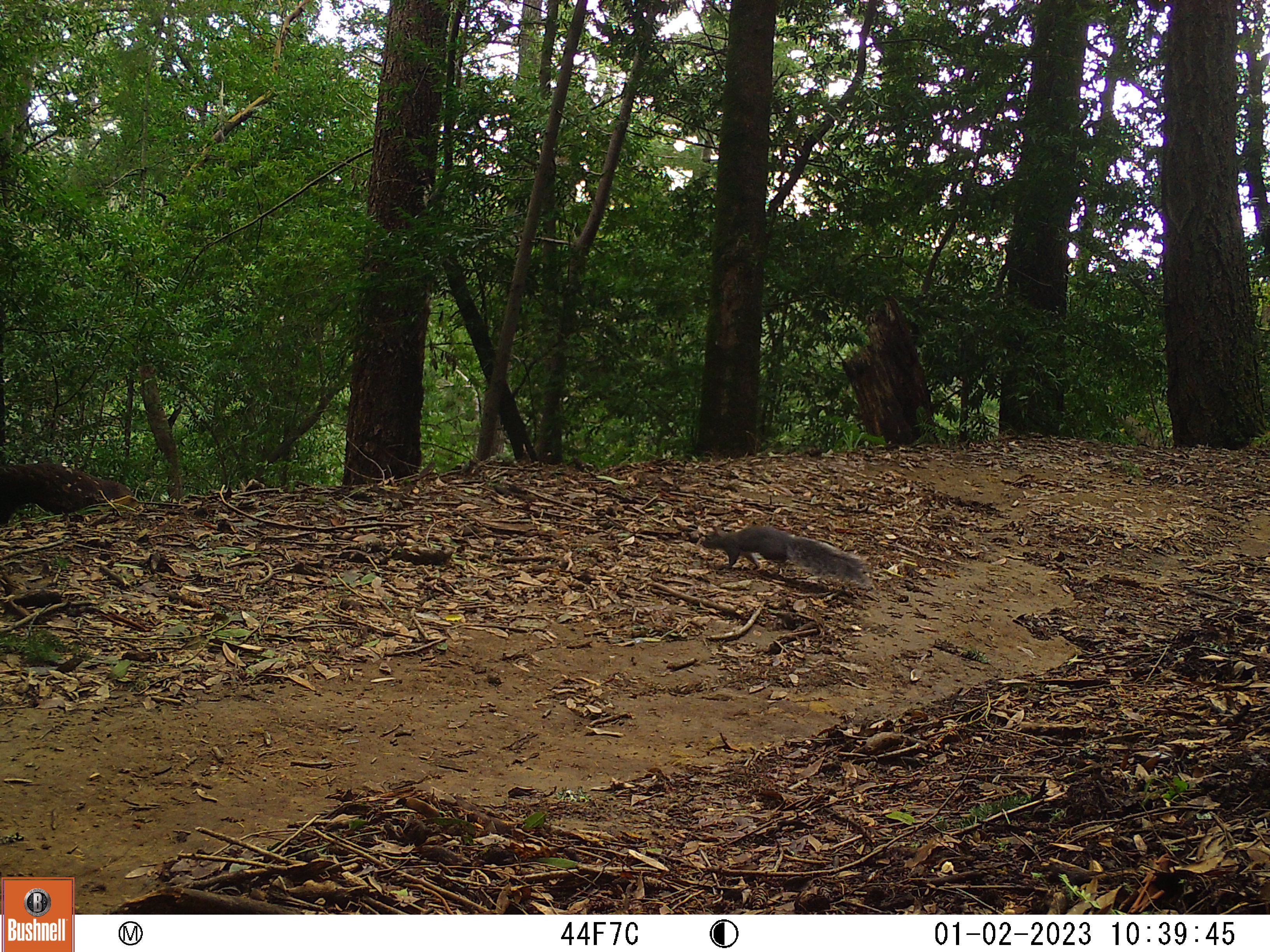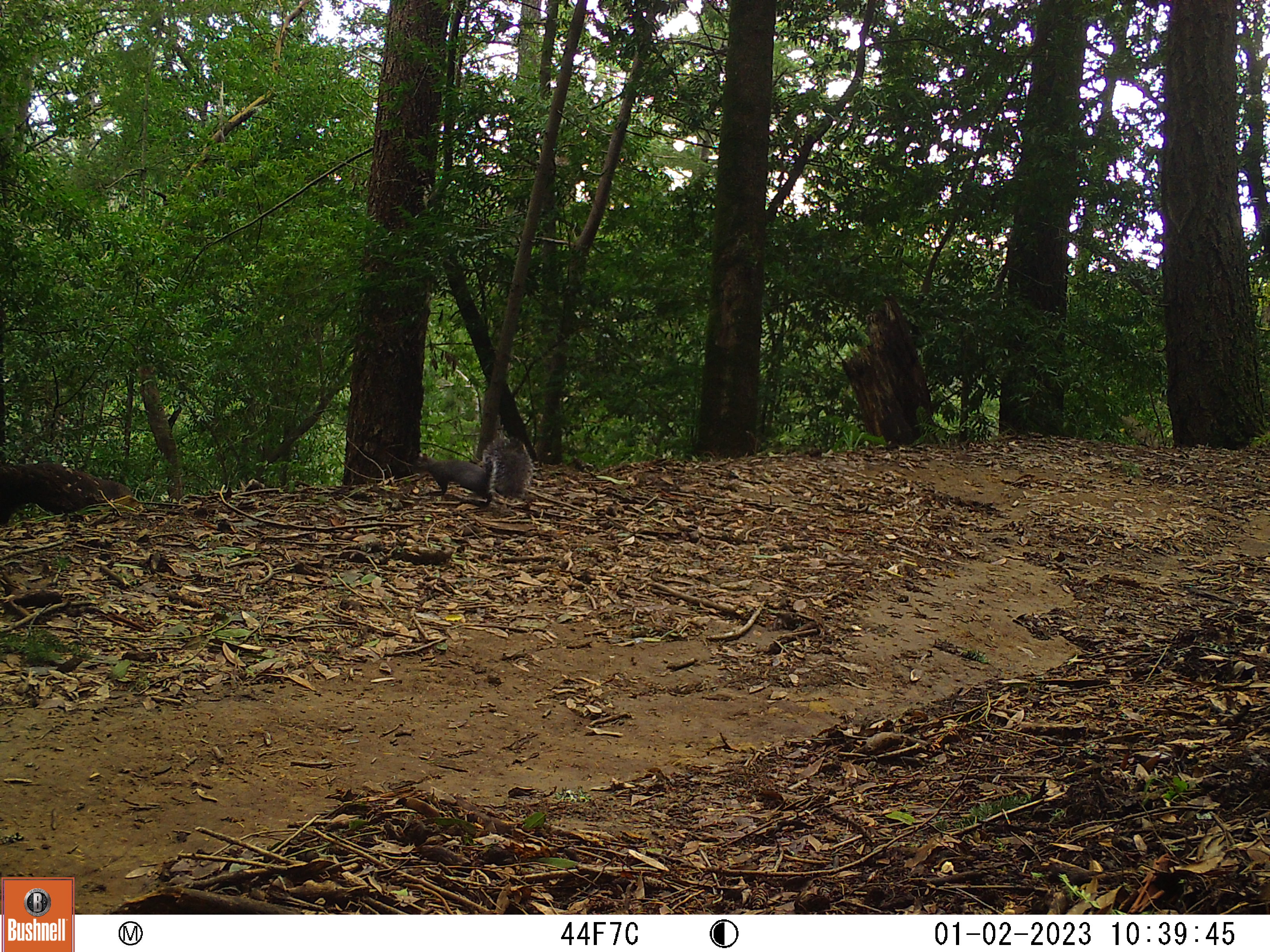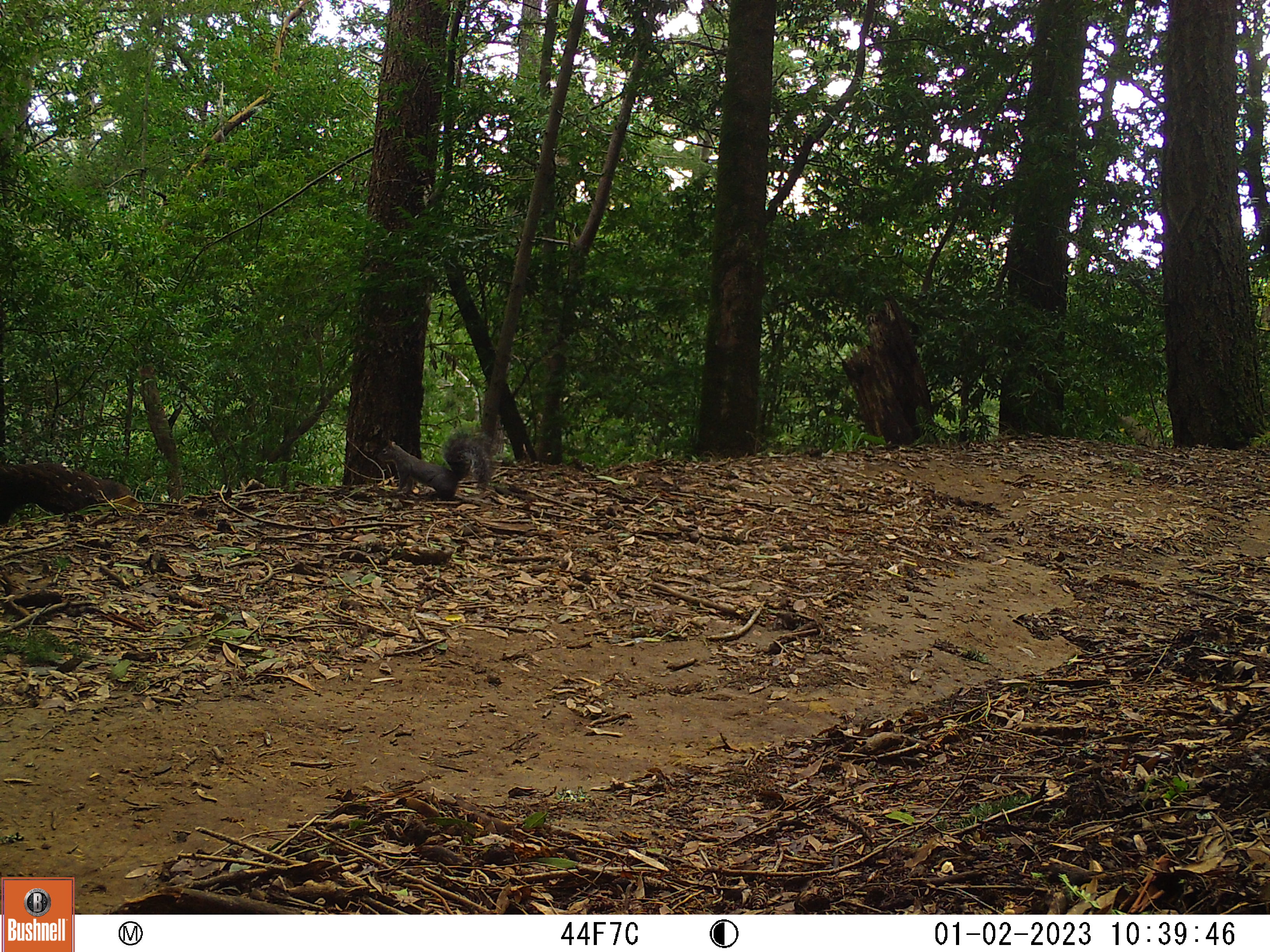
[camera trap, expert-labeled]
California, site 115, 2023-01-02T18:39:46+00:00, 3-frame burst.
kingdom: Animalia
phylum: Chordata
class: Mammalia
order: Rodentia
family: Sciuridae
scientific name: Sciuridae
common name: squirrel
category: unknown squirrel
Unknown squirrel (squirrel) (Sciuridae).